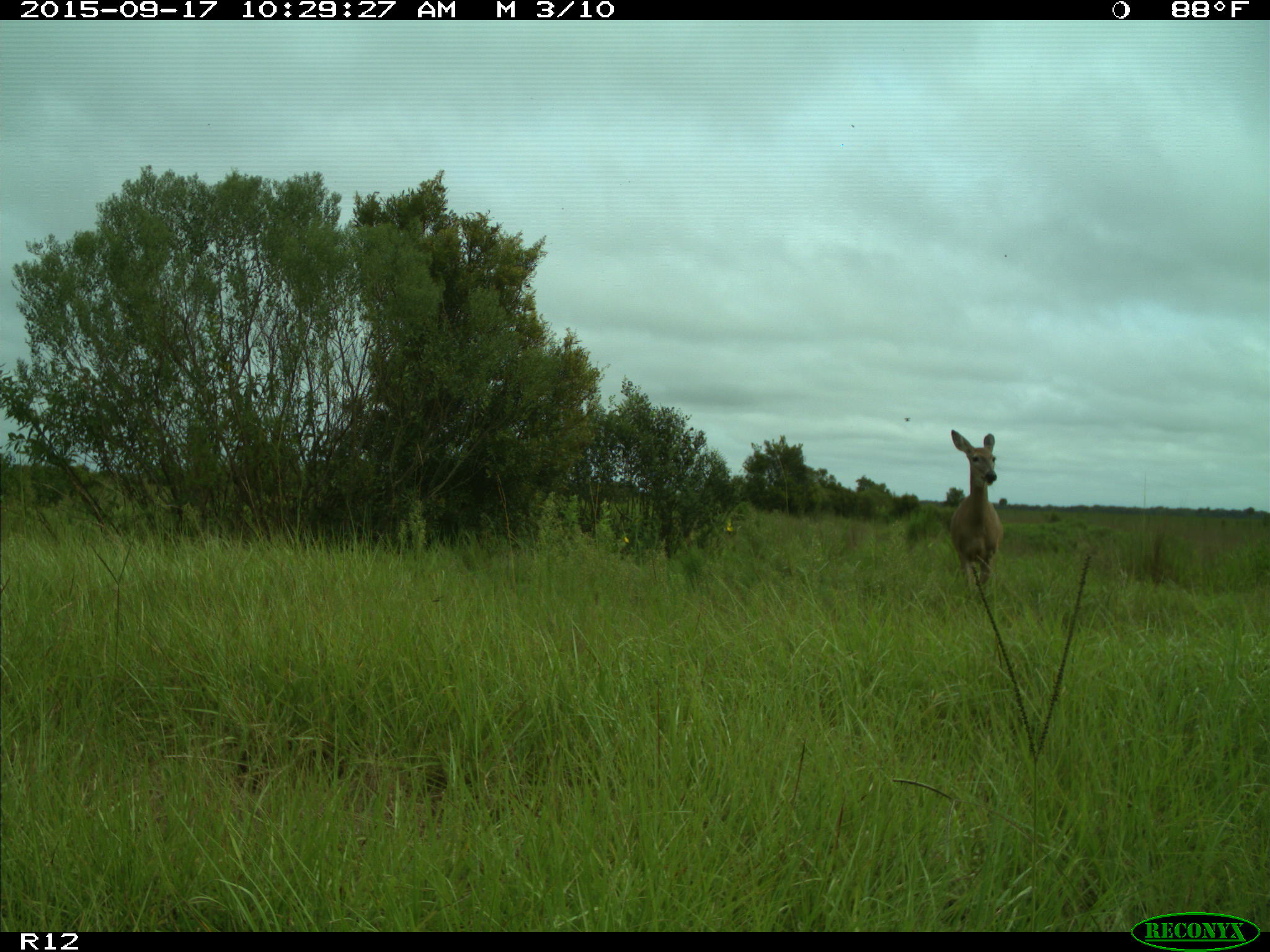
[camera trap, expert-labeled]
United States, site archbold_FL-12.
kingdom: Animalia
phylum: Chordata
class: Mammalia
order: Artiodactyla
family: Cervidae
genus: Odocoileus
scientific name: Odocoileus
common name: deer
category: unidentified deer